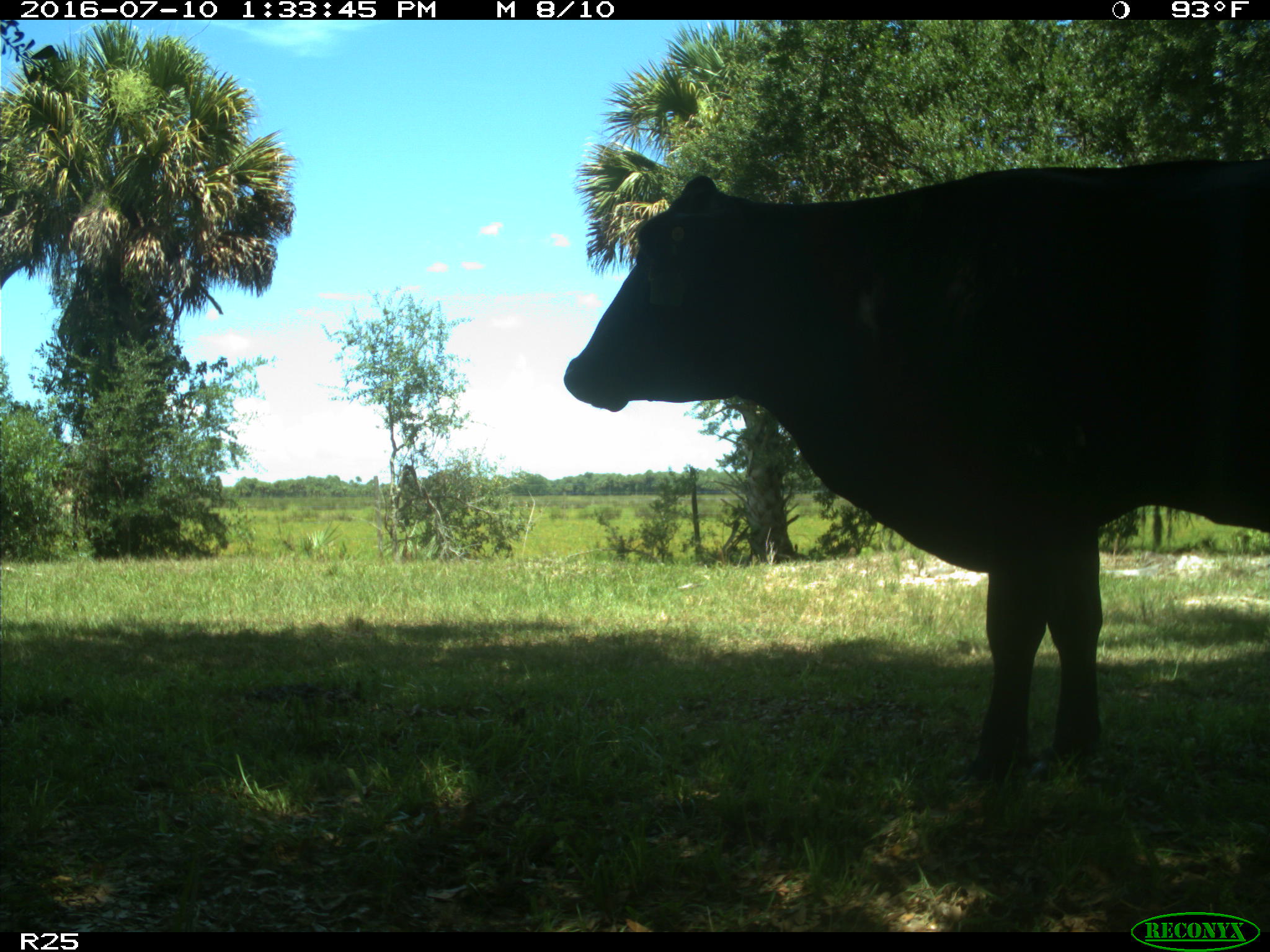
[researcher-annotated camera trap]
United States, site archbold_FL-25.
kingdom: Animalia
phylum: Chordata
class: Mammalia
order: Artiodactyla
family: Bovidae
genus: Bos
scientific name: Bos taurus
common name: domestic cow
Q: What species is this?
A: Bos taurus (domestic cow).